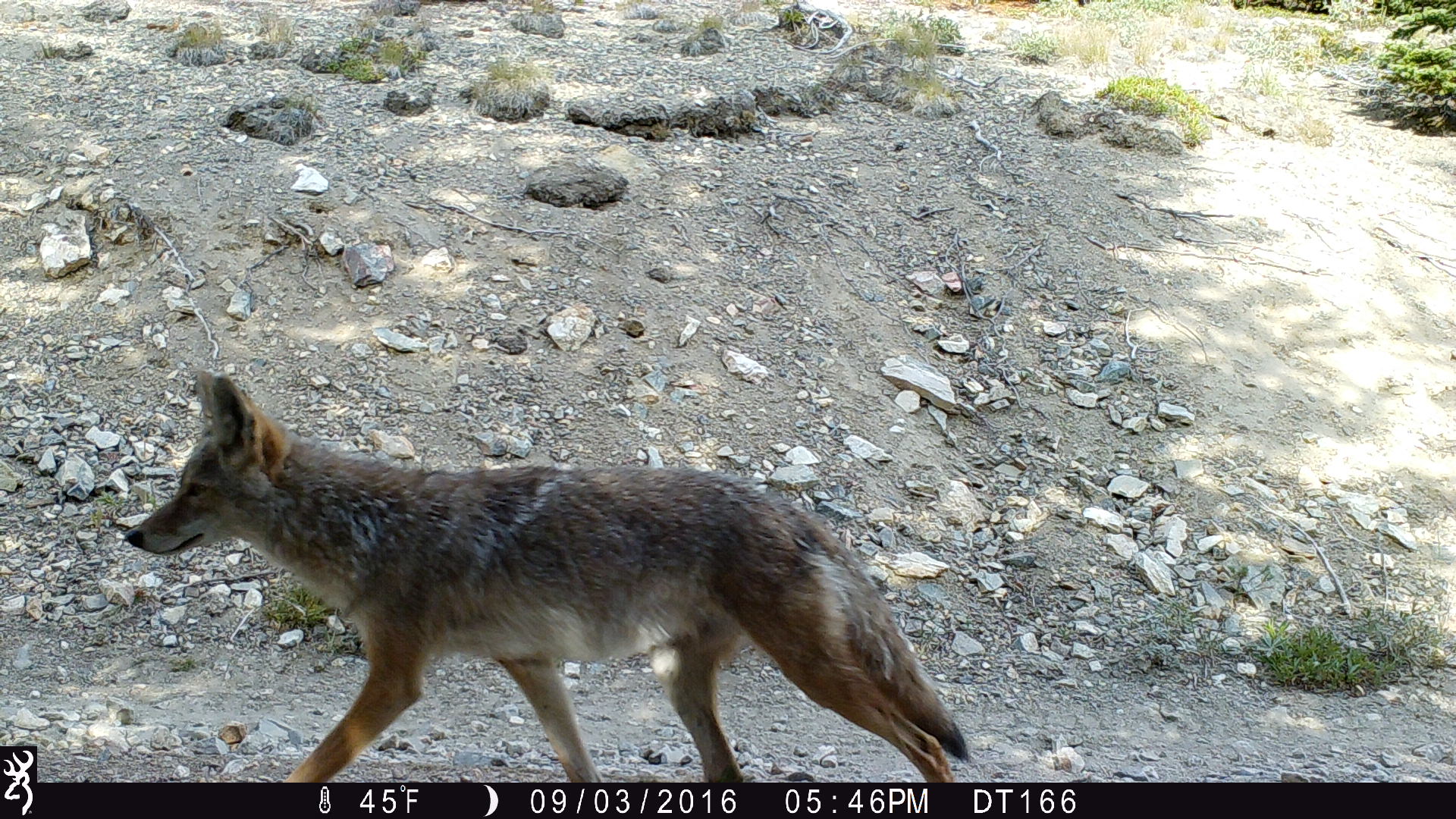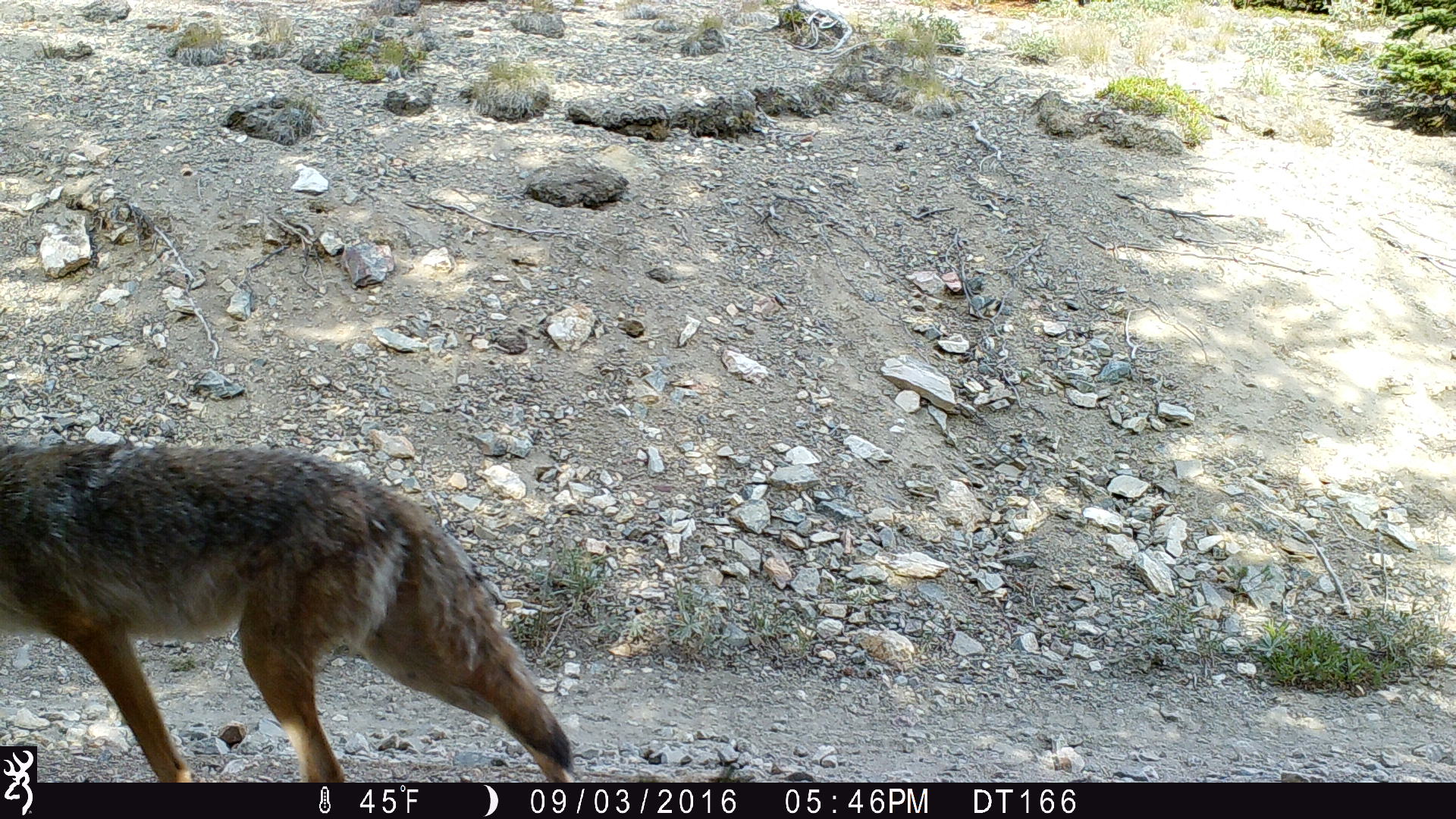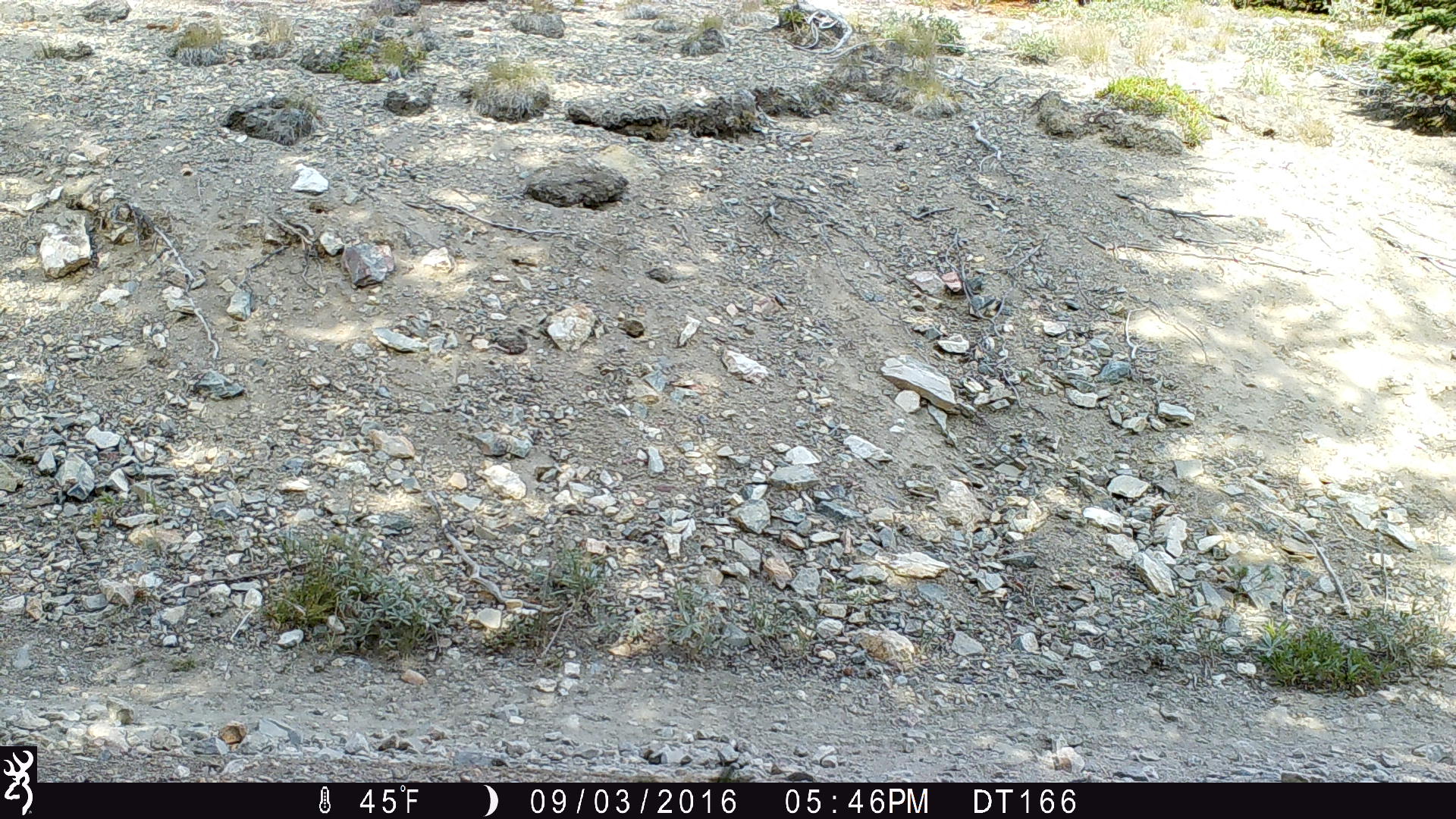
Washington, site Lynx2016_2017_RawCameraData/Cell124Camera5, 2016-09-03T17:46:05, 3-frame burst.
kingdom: Animalia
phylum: Chordata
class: Mammalia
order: Carnivora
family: Canidae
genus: Canis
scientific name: Canis latrans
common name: coyote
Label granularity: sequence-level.